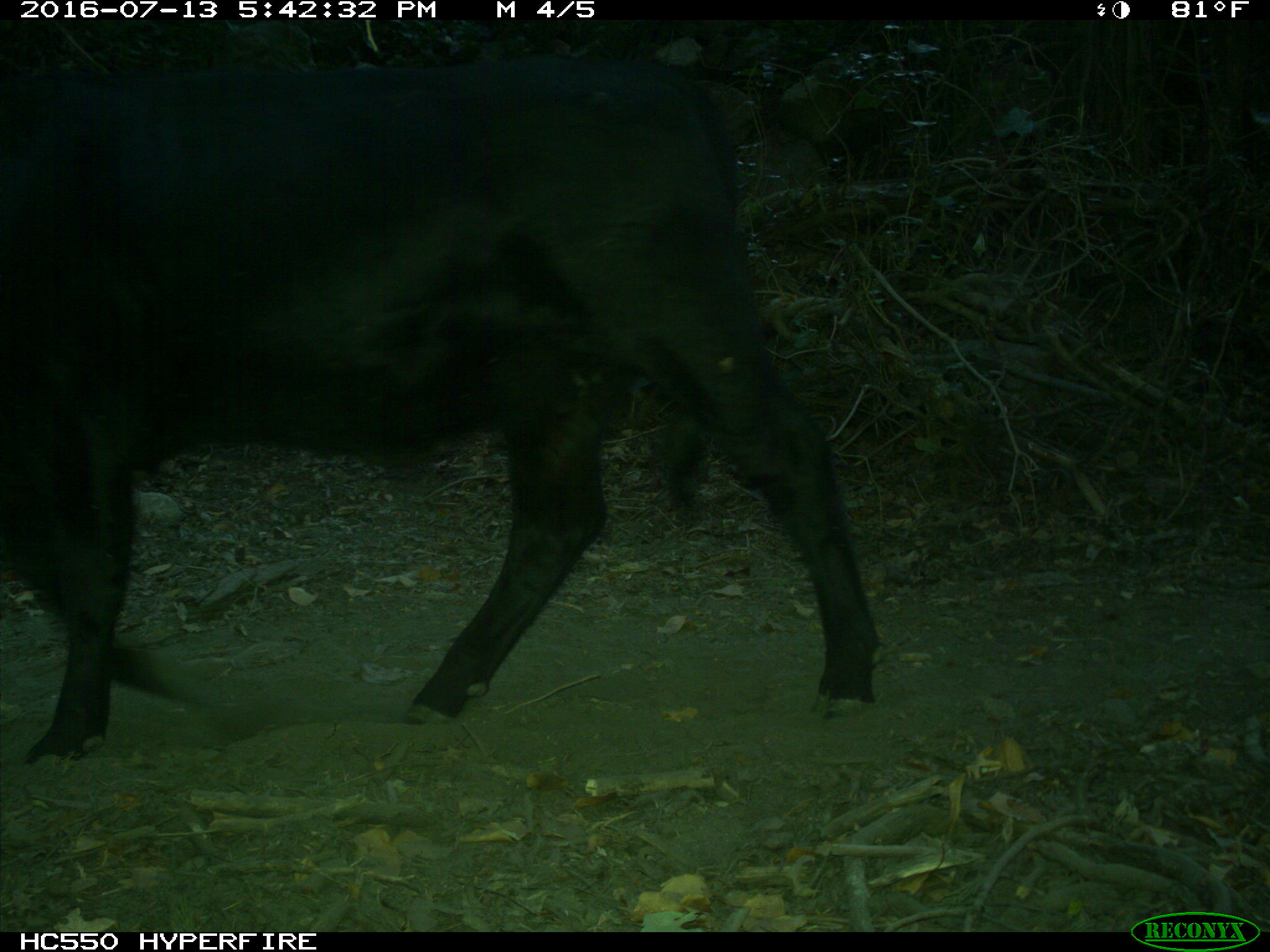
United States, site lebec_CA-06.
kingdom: Animalia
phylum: Chordata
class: Mammalia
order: Artiodactyla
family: Bovidae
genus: Bos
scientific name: Bos taurus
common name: domestic cow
Bos taurus (domestic cow).